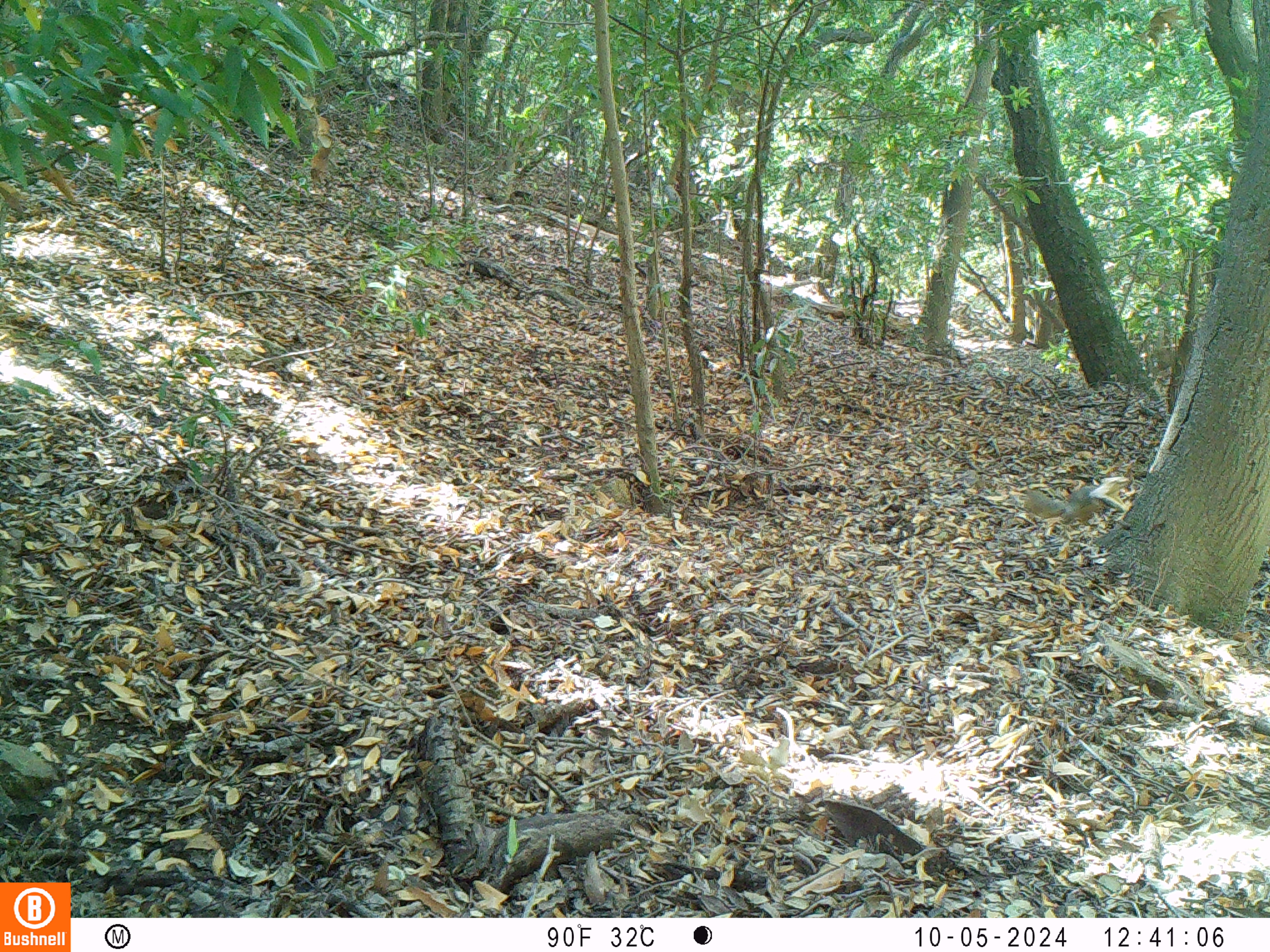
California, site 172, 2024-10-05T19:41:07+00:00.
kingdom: Animalia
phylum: Chordata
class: Mammalia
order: Rodentia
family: Sciuridae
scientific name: Sciuridae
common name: squirrel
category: unknown squirrel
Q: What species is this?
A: Unknown squirrel (squirrel) (Sciuridae).